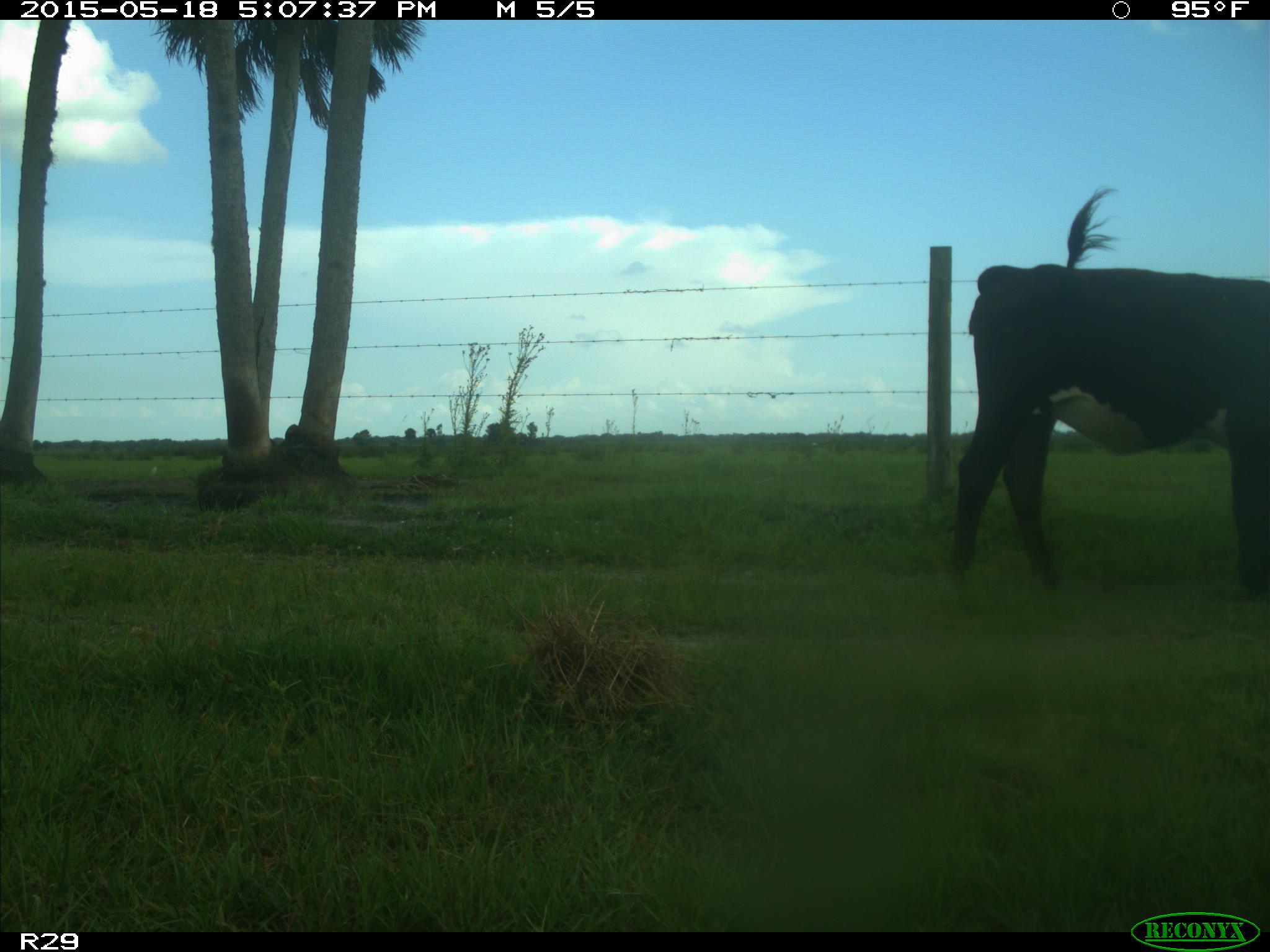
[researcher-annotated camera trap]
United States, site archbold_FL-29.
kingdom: Animalia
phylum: Chordata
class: Mammalia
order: Artiodactyla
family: Bovidae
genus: Bos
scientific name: Bos taurus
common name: domestic cow